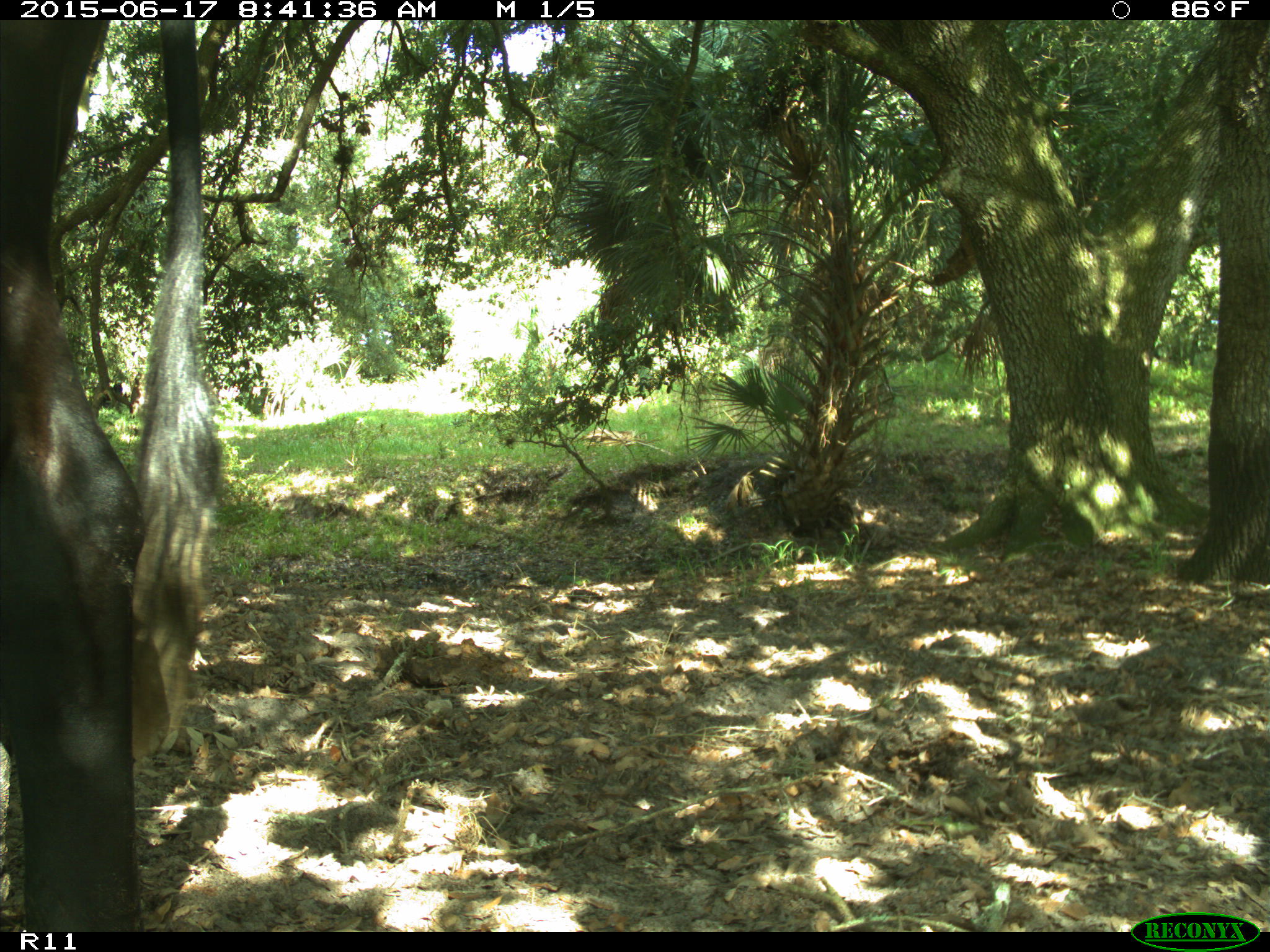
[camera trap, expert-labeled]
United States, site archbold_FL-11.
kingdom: Animalia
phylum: Chordata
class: Mammalia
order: Artiodactyla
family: Bovidae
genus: Bos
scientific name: Bos taurus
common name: domestic cow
Bos taurus (domestic cow).